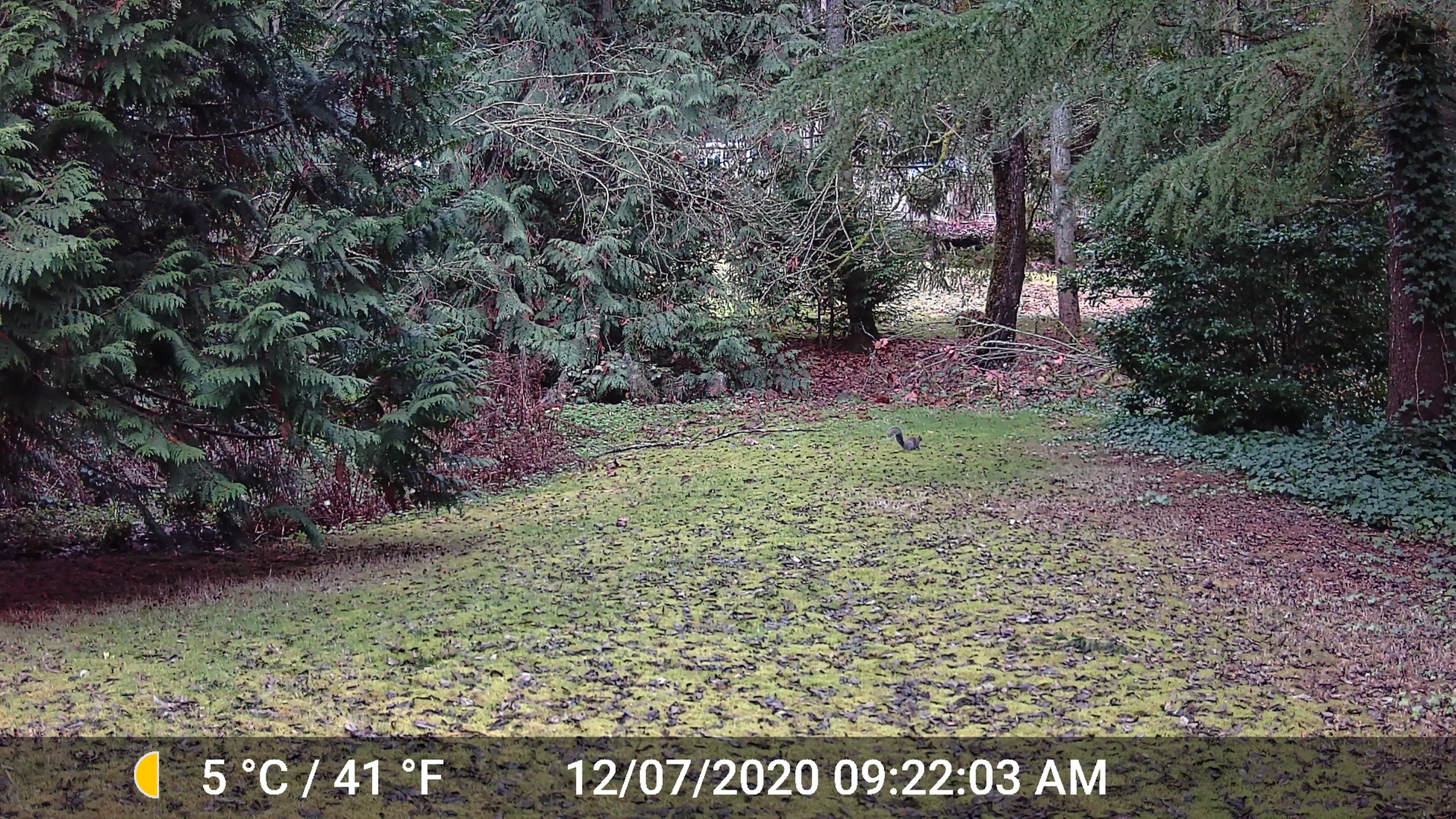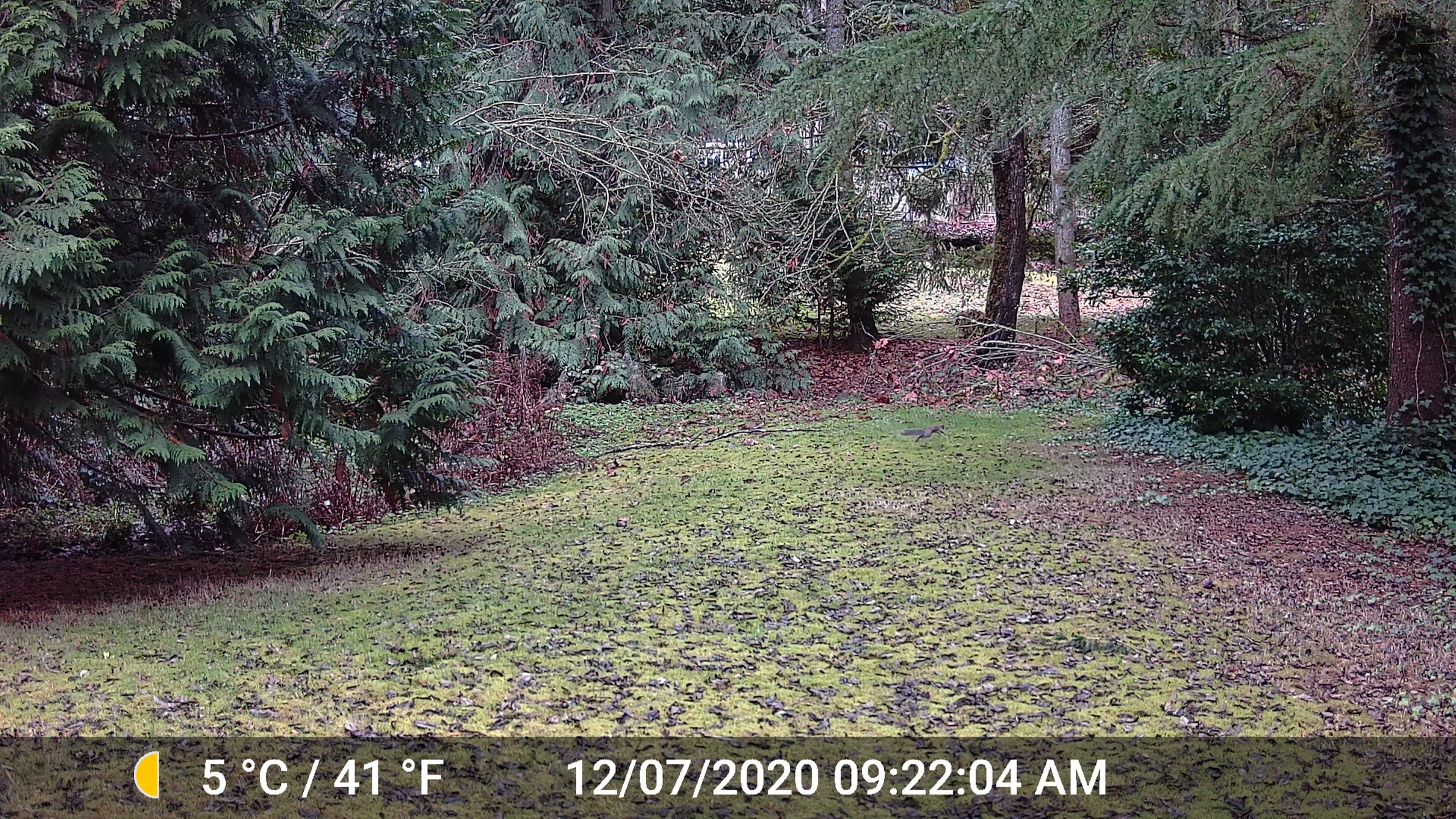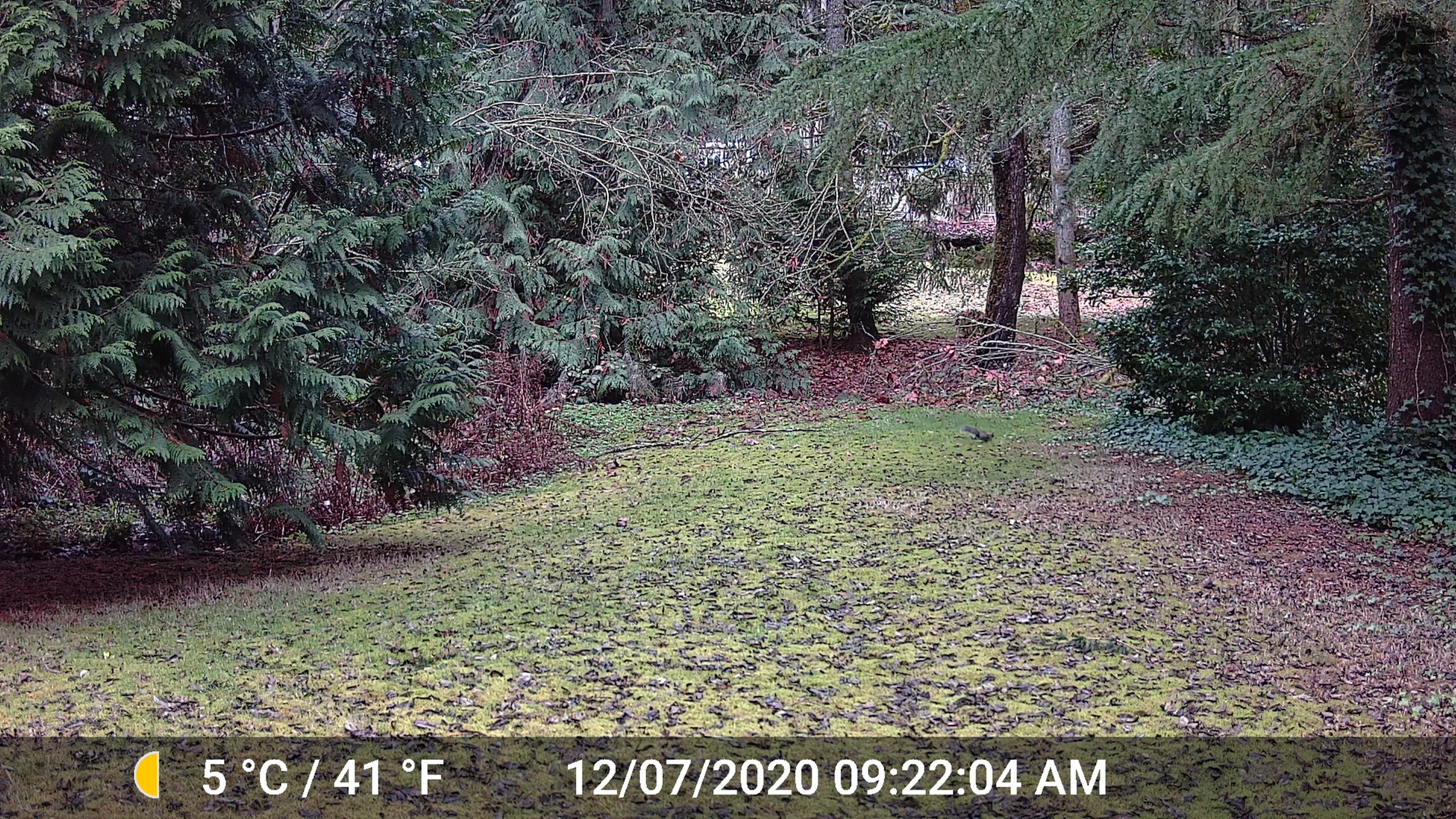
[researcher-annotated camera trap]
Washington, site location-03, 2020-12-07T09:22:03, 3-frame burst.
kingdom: Animalia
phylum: Chordata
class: Mammalia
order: Rodentia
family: Sciuridae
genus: Sciurus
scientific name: Sciurus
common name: squirrel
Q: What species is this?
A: Squirrel (Sciurus).